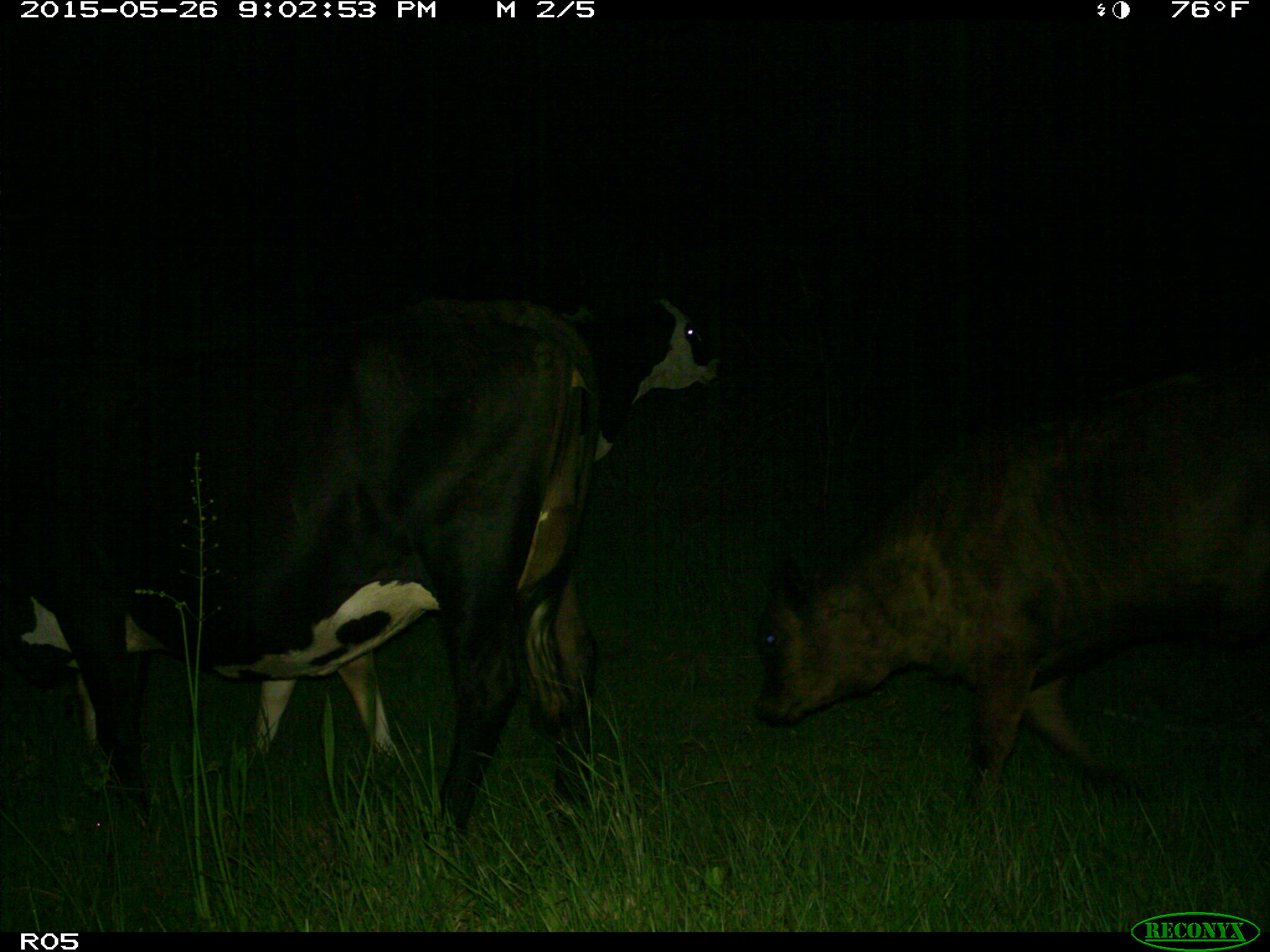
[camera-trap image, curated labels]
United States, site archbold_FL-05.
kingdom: Animalia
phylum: Chordata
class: Mammalia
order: Artiodactyla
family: Bovidae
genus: Bos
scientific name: Bos taurus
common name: domestic cow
Bos taurus (domestic cow).